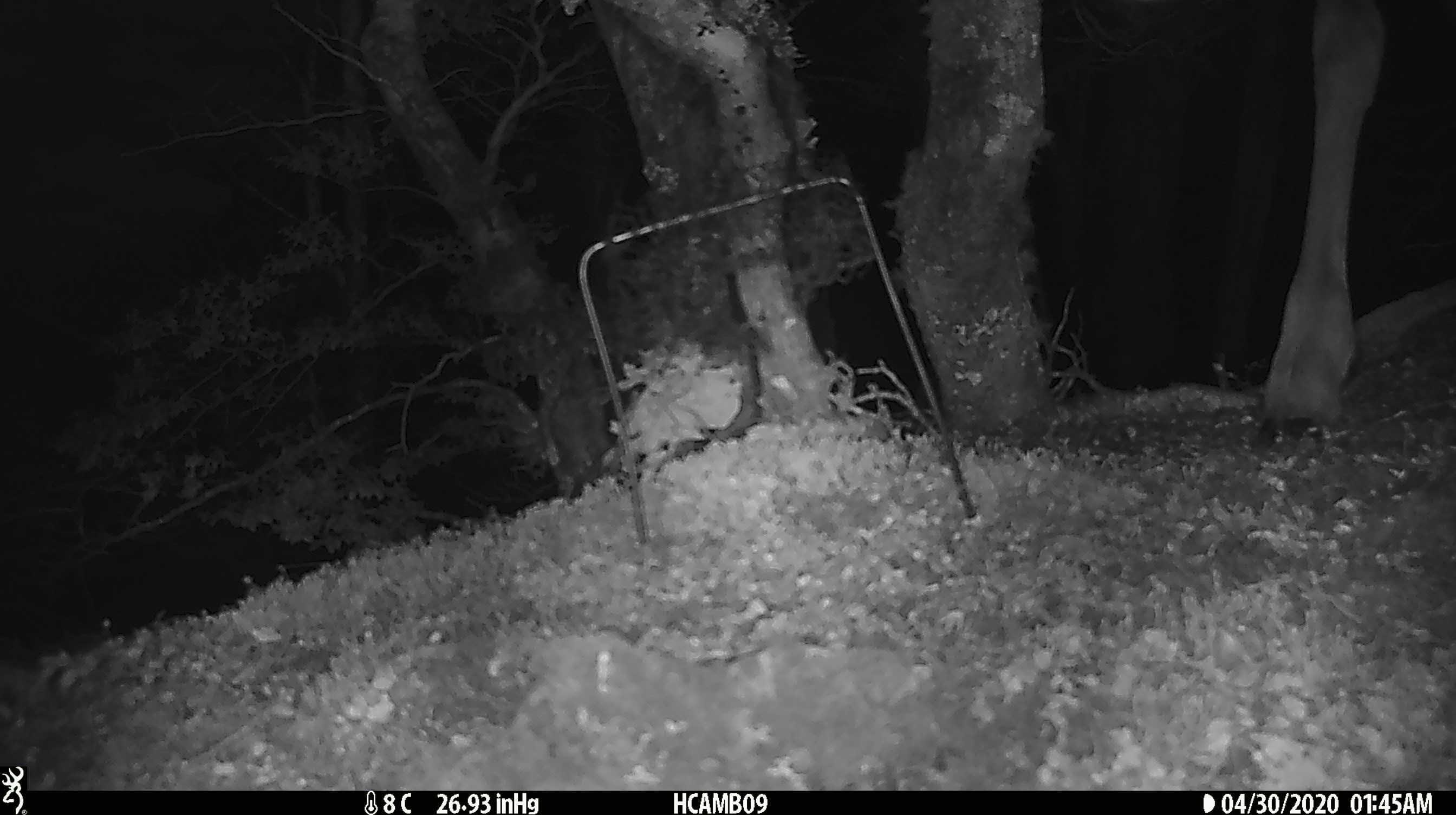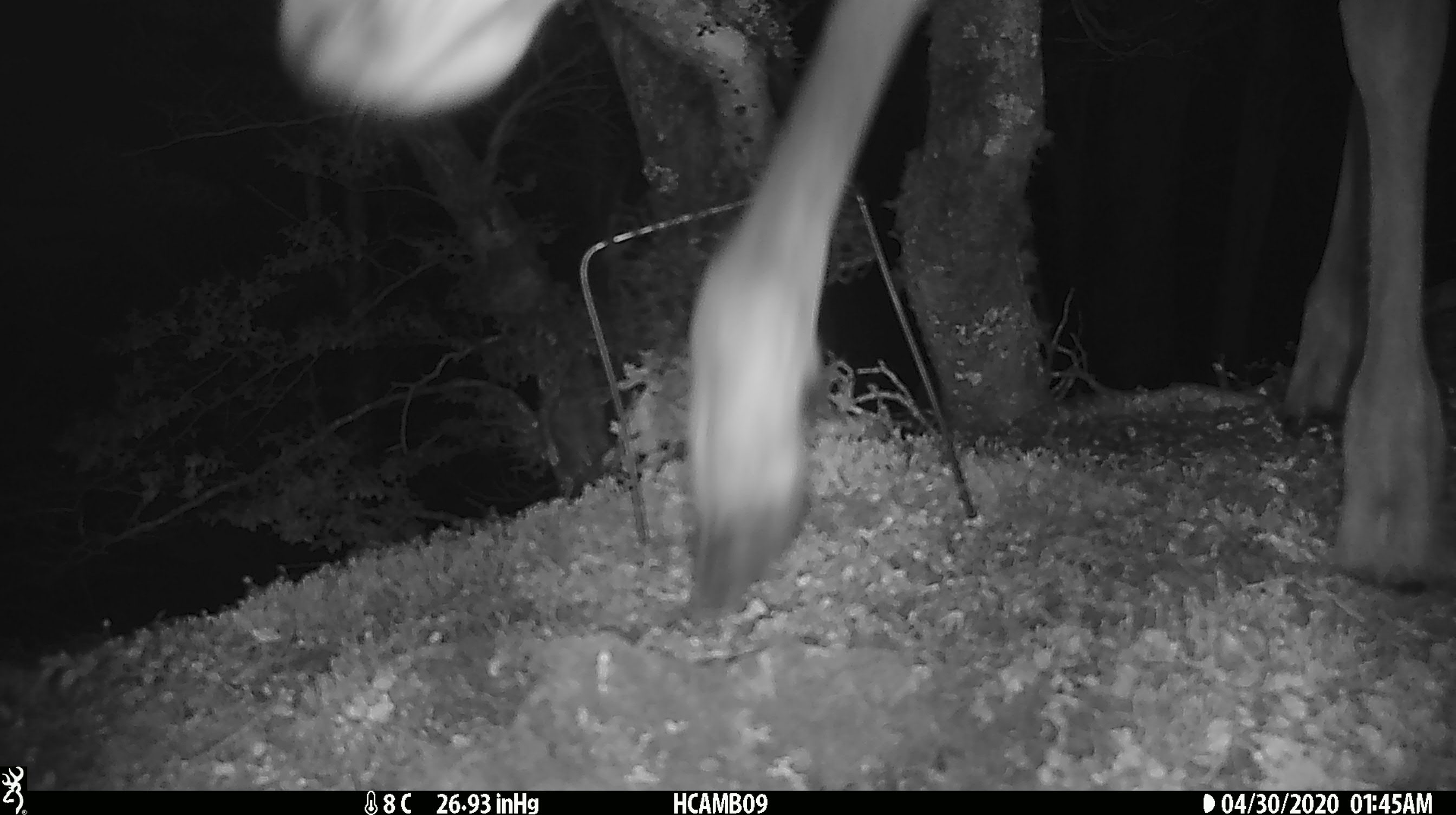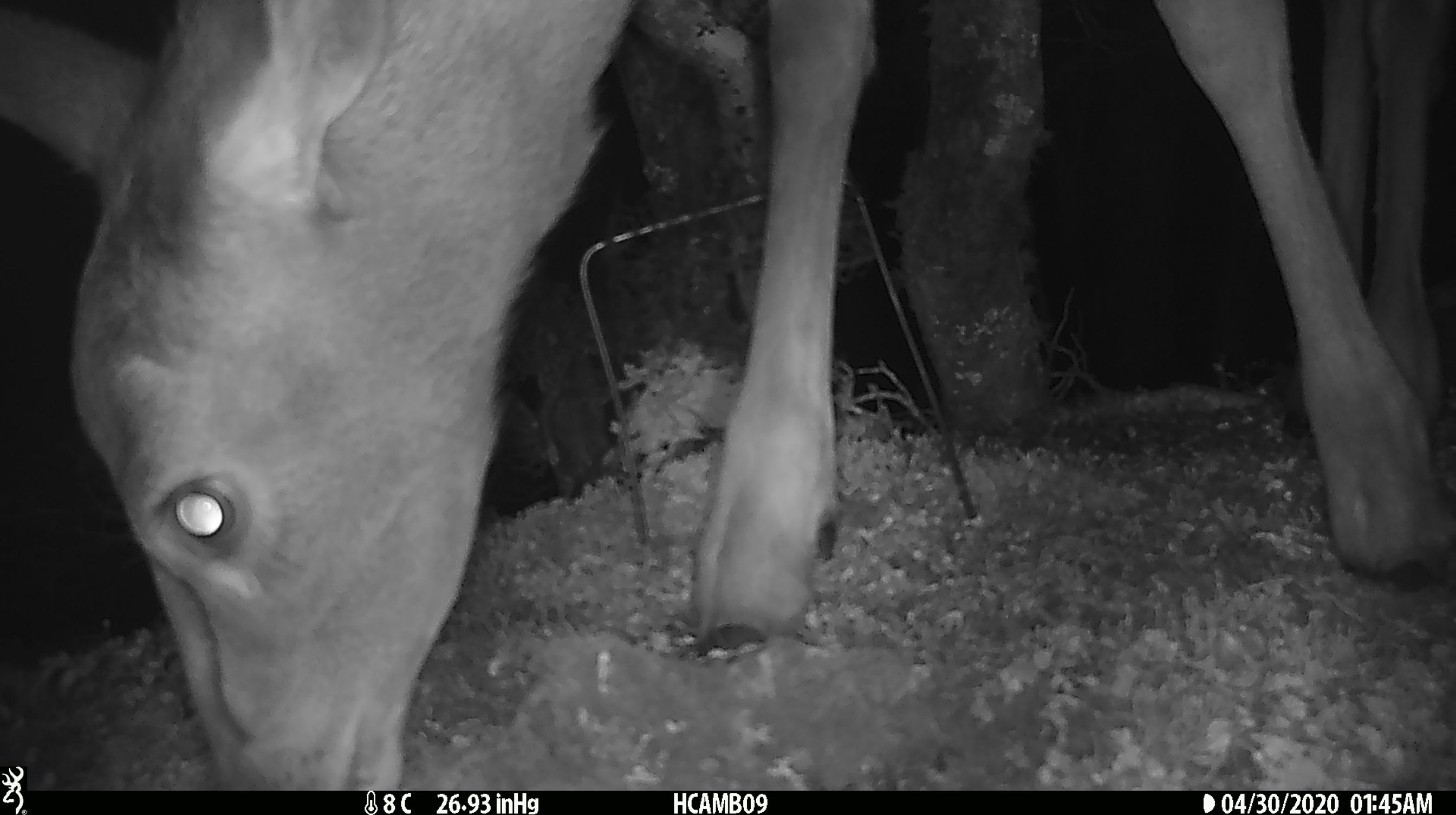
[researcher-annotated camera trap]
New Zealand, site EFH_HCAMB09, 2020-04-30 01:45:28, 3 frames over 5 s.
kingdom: Animalia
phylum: Chordata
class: Mammalia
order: Artiodactyla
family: Cervidae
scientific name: Cervidae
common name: deer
Deer (Cervidae).